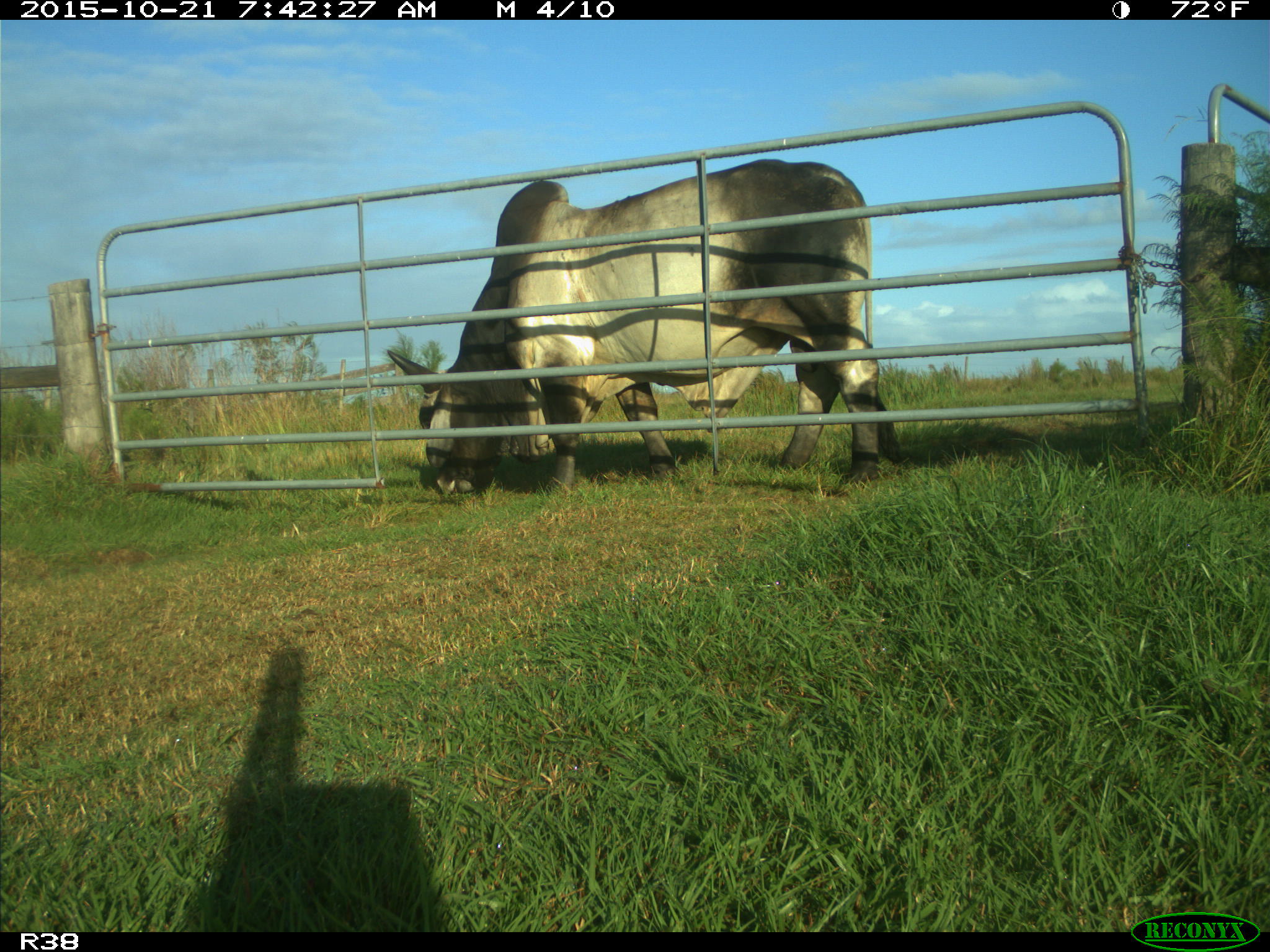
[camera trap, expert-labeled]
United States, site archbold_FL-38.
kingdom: Animalia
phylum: Chordata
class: Mammalia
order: Artiodactyla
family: Bovidae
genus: Bos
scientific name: Bos taurus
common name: domestic cow